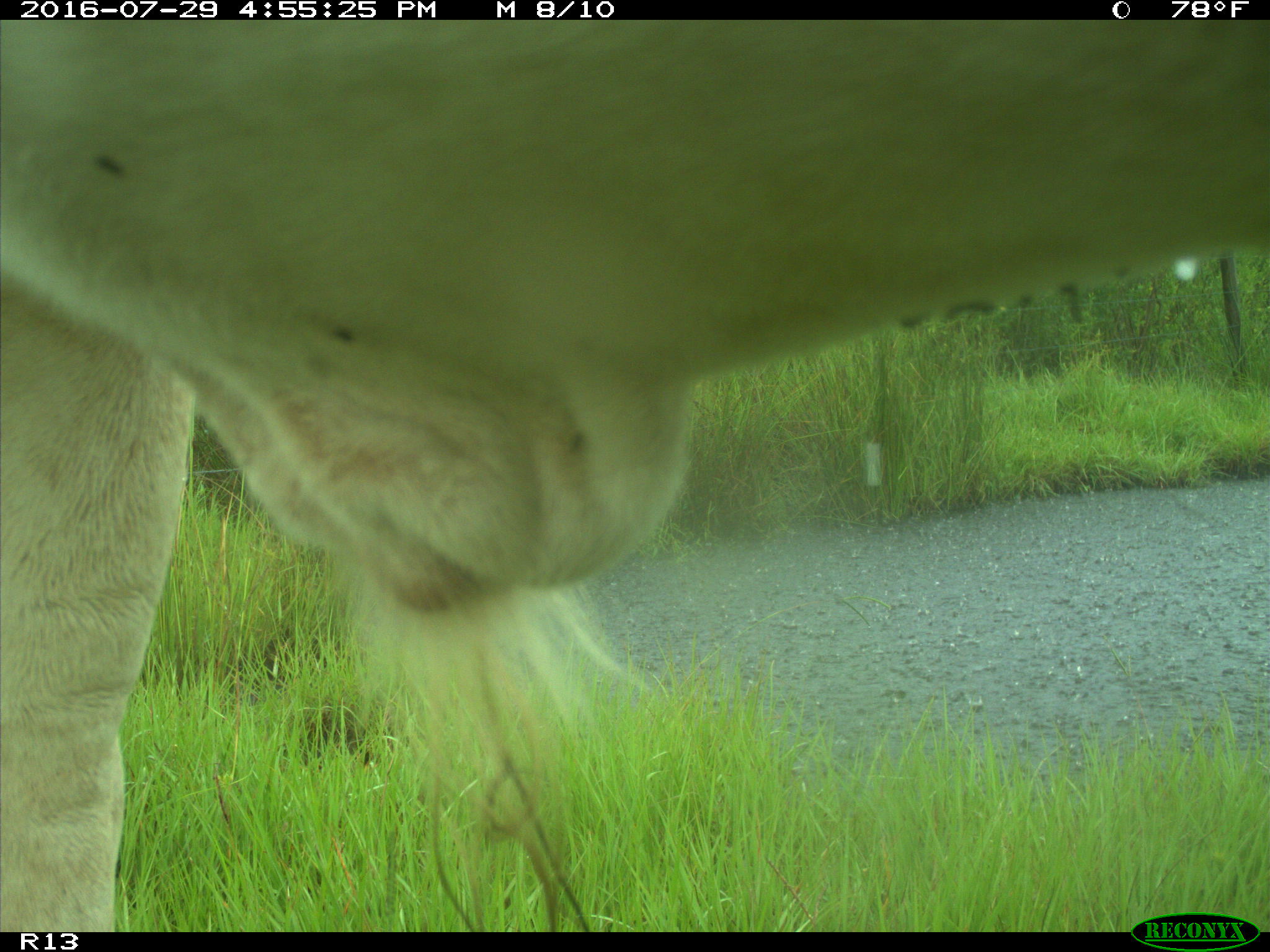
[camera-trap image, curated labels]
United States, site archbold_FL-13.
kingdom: Animalia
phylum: Chordata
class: Mammalia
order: Artiodactyla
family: Bovidae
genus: Bos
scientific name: Bos taurus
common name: domestic cow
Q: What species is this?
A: Bos taurus (domestic cow).